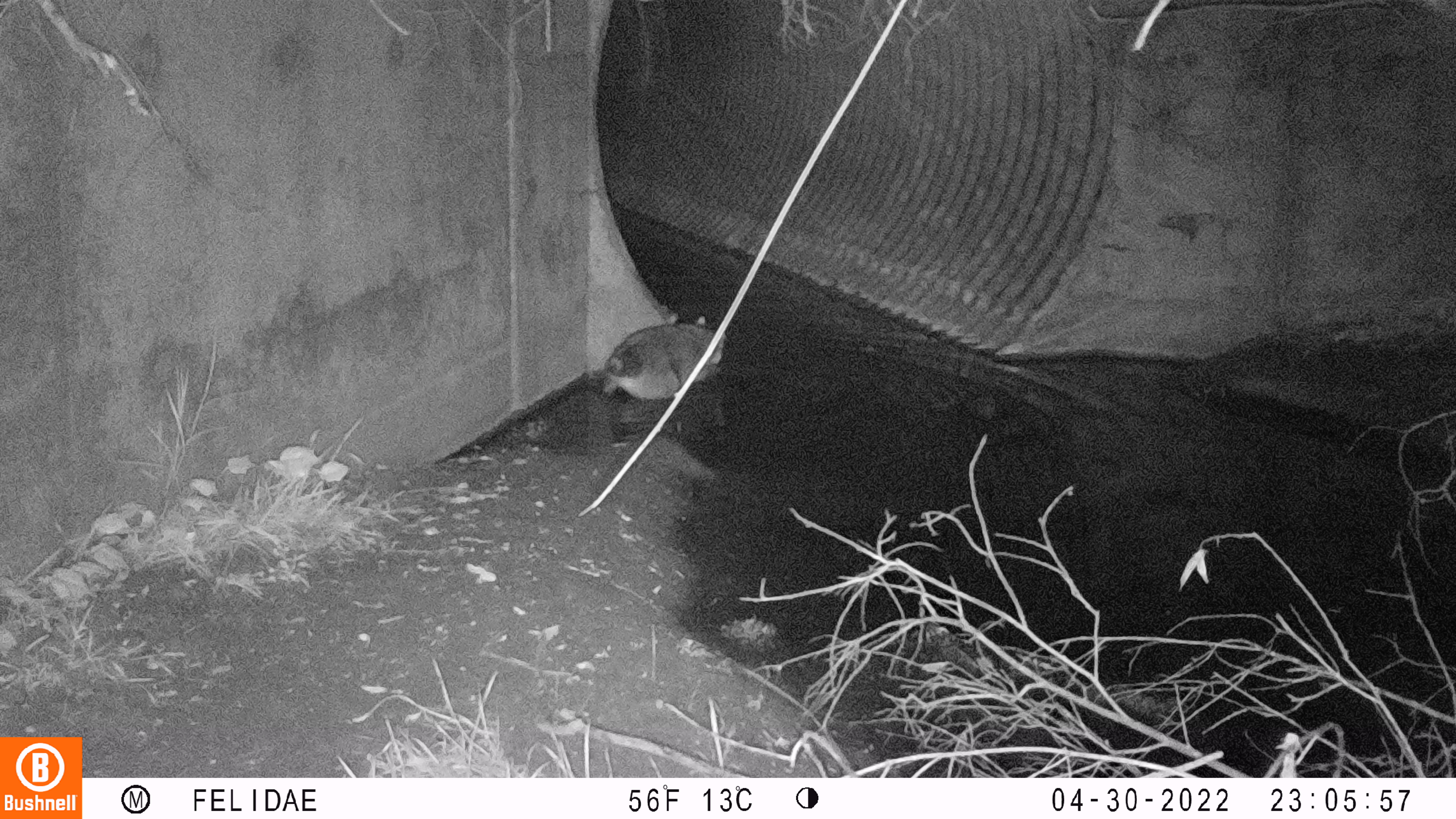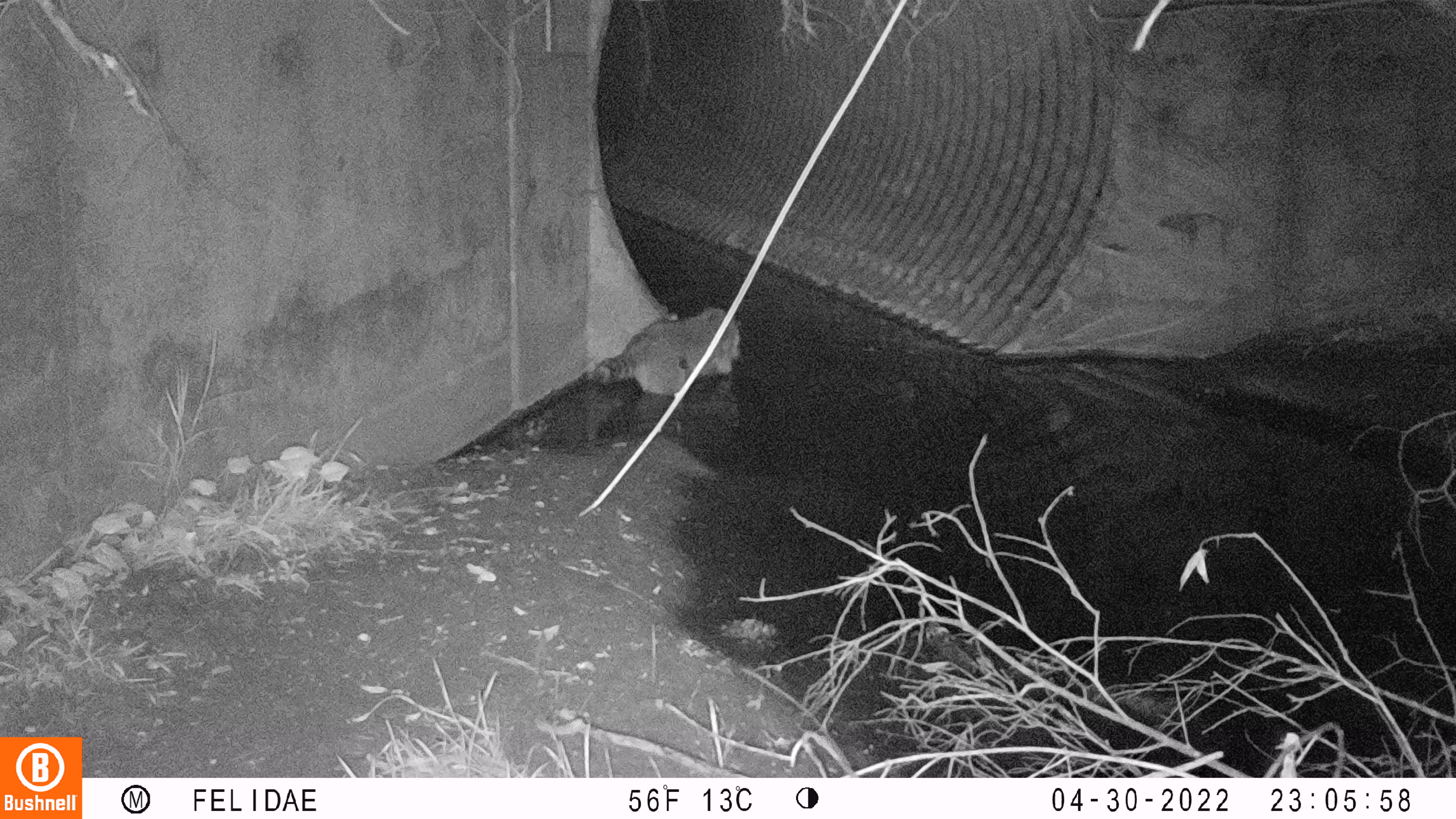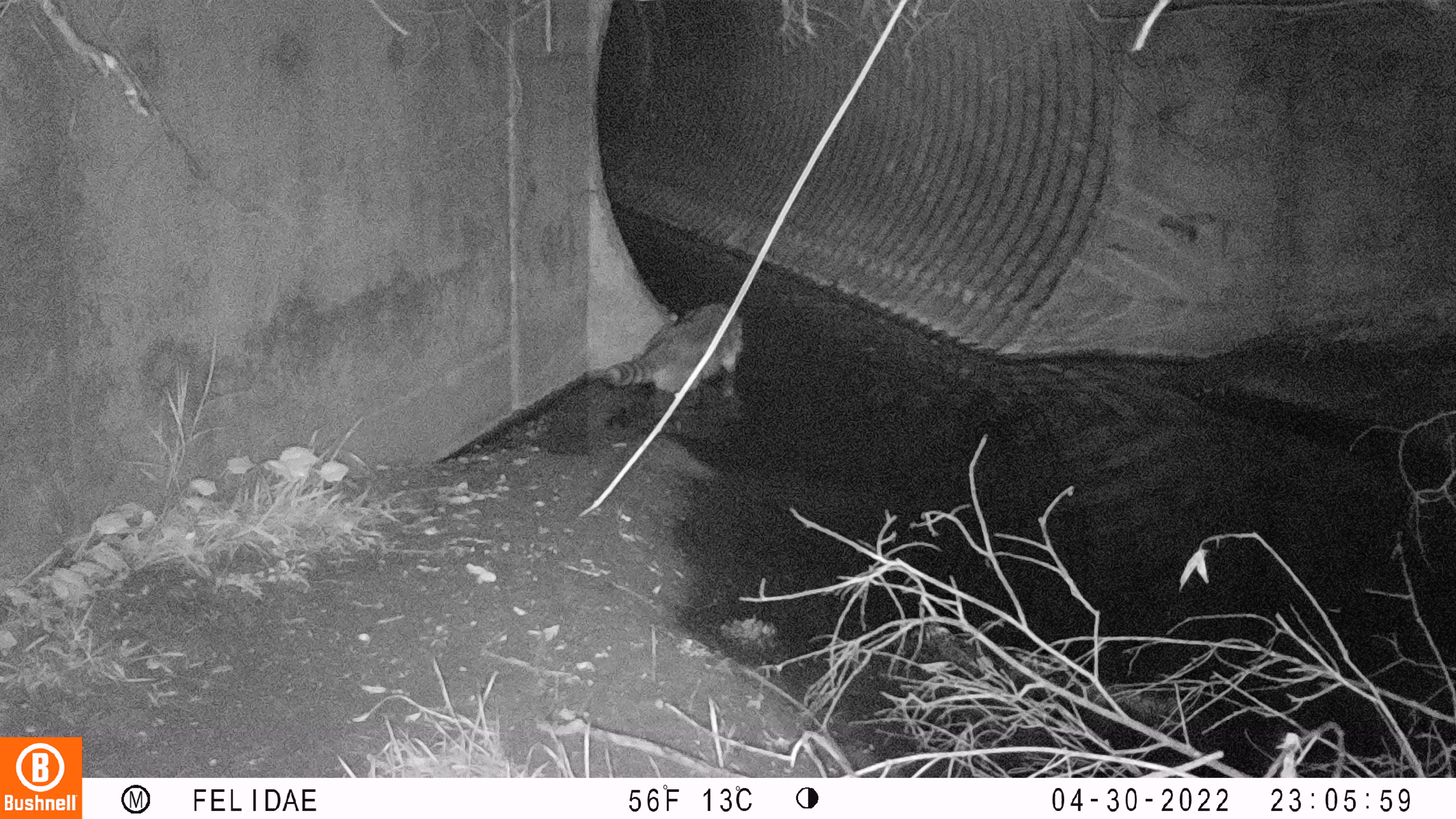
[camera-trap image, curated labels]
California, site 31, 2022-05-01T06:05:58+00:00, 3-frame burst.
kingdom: Animalia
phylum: Chordata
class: Mammalia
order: Carnivora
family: Procyonidae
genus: Procyon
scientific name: Procyon lotor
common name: raccoon